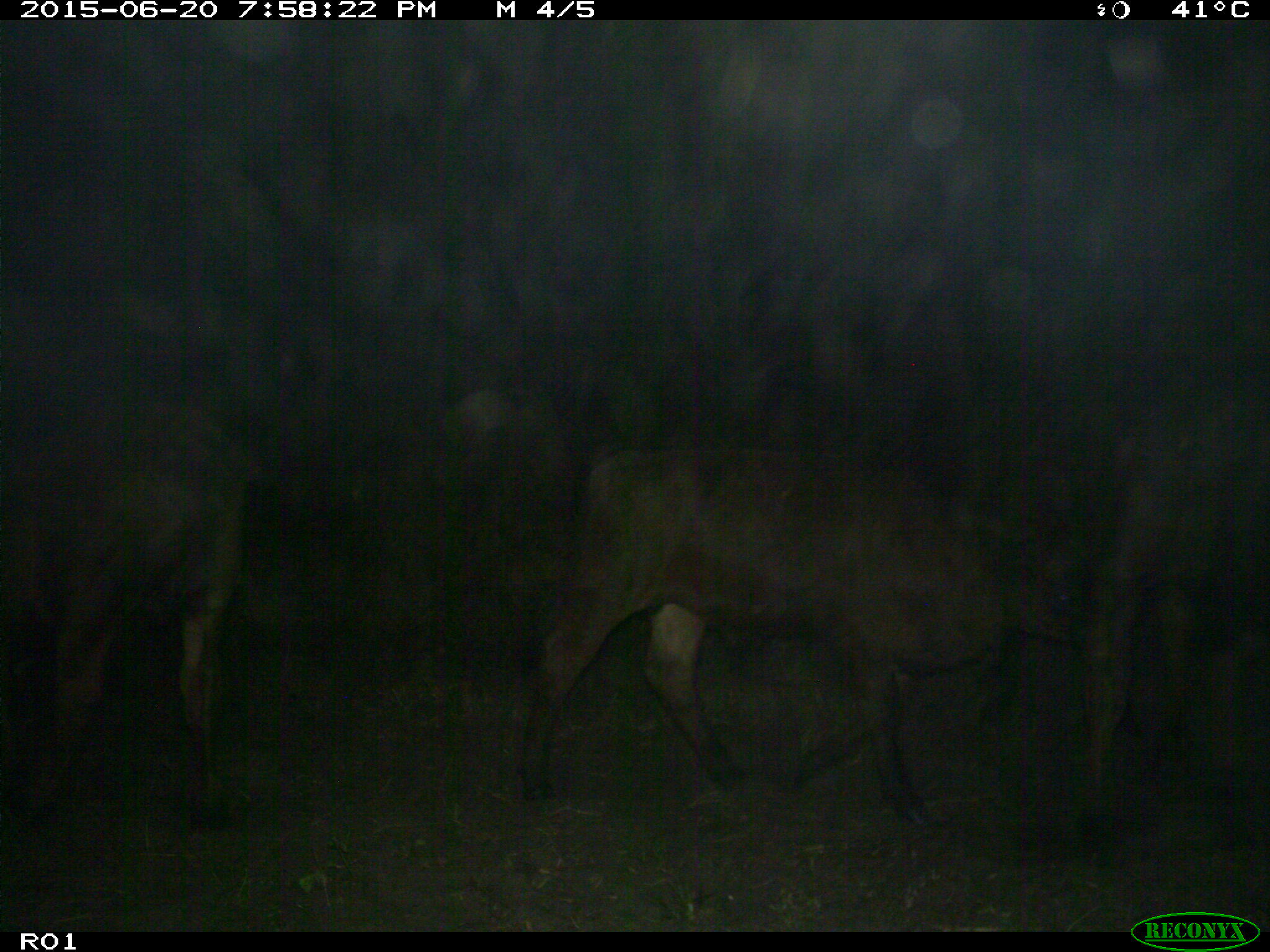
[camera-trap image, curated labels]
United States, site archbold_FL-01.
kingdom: Animalia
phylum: Chordata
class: Mammalia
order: Artiodactyla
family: Bovidae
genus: Bos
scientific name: Bos taurus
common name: domestic cow